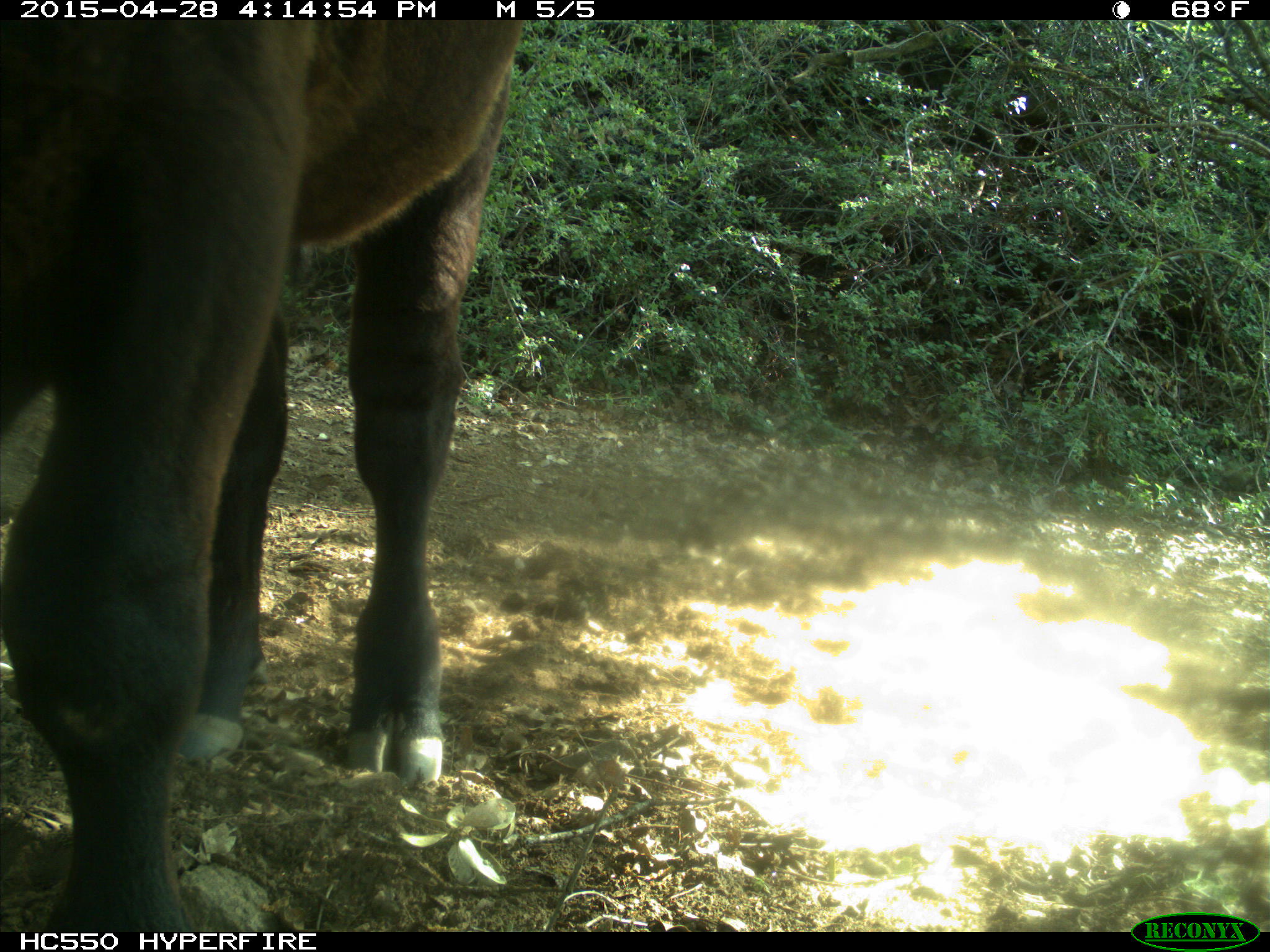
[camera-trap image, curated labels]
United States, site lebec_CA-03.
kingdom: Animalia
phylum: Chordata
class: Mammalia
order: Artiodactyla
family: Bovidae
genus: Bos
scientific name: Bos taurus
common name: domestic cow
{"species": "Bos taurus (domestic cow)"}